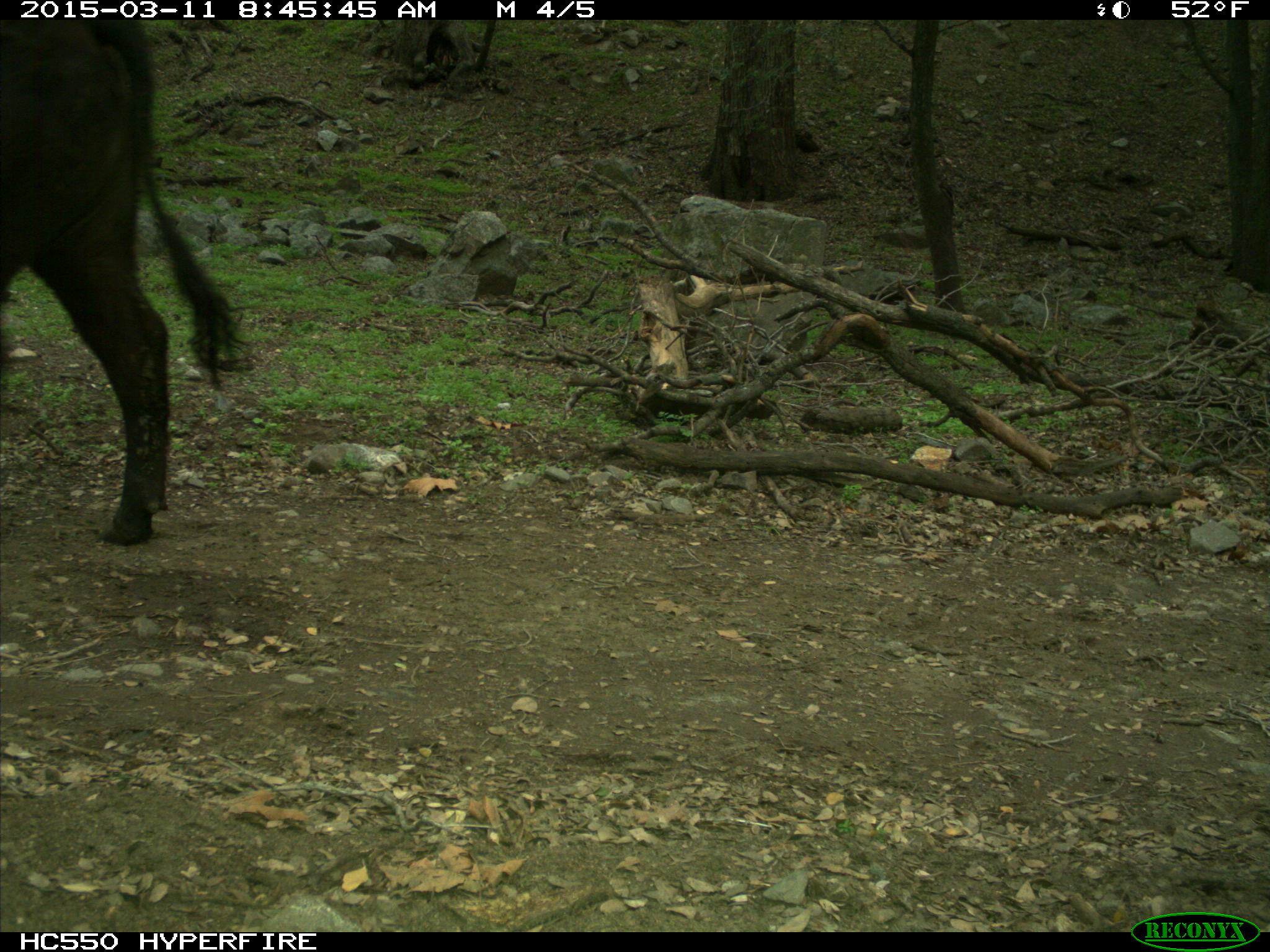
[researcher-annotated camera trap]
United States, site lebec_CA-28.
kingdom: Animalia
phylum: Chordata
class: Mammalia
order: Artiodactyla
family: Bovidae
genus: Bos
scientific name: Bos taurus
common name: domestic cow